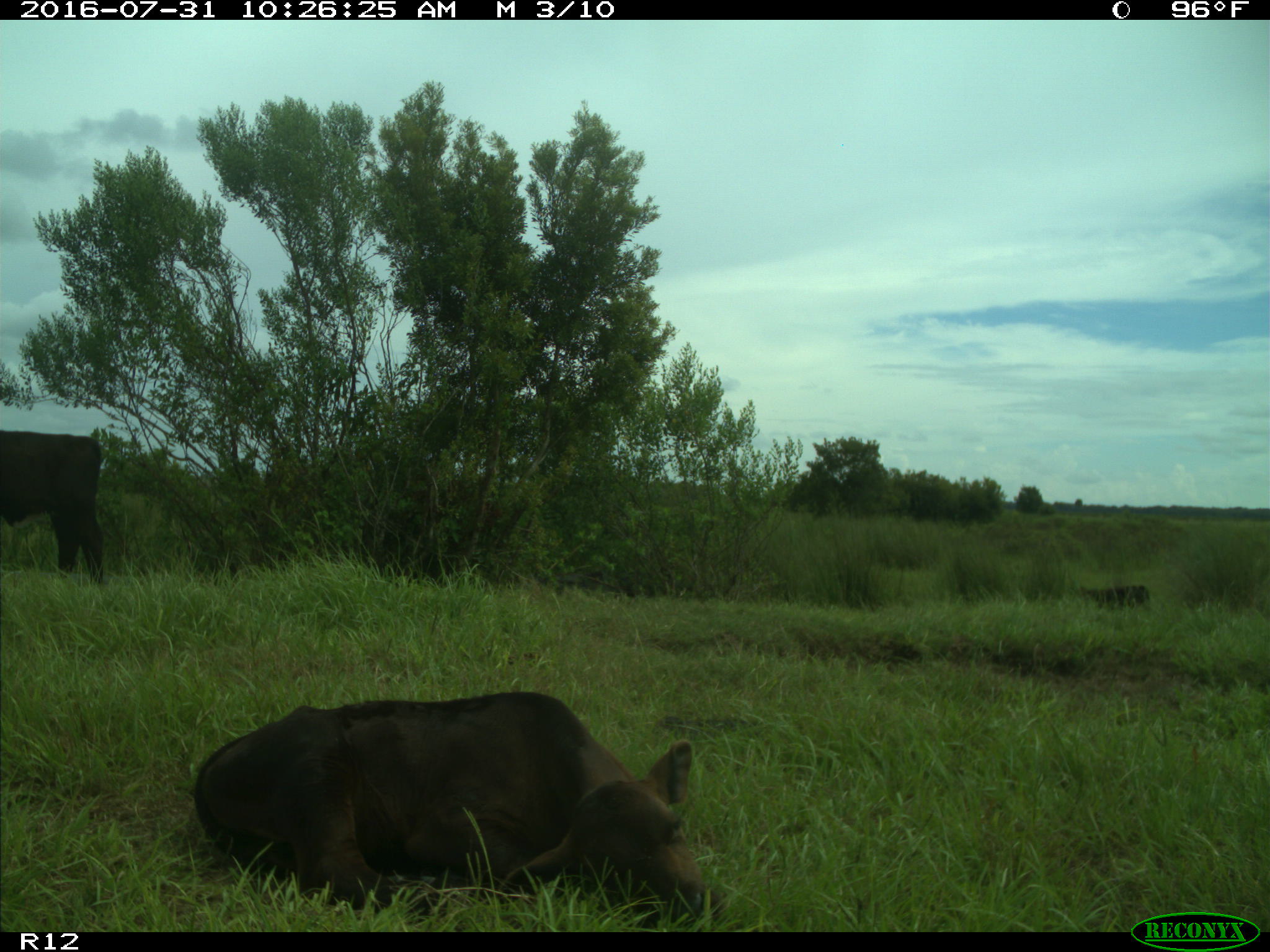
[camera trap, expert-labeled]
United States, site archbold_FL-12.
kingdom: Animalia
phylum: Chordata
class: Mammalia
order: Artiodactyla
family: Bovidae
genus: Bos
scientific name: Bos taurus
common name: domestic cow